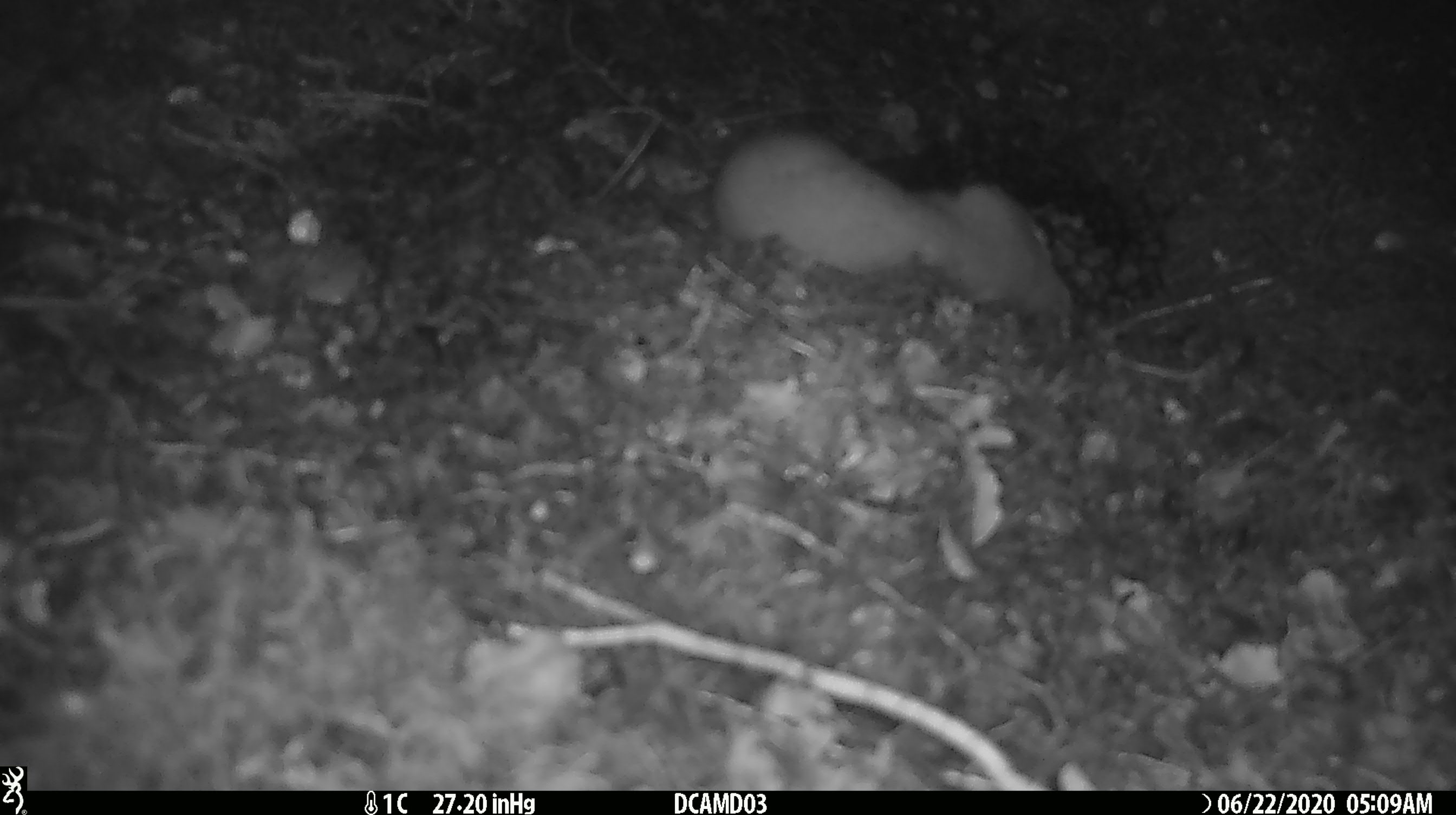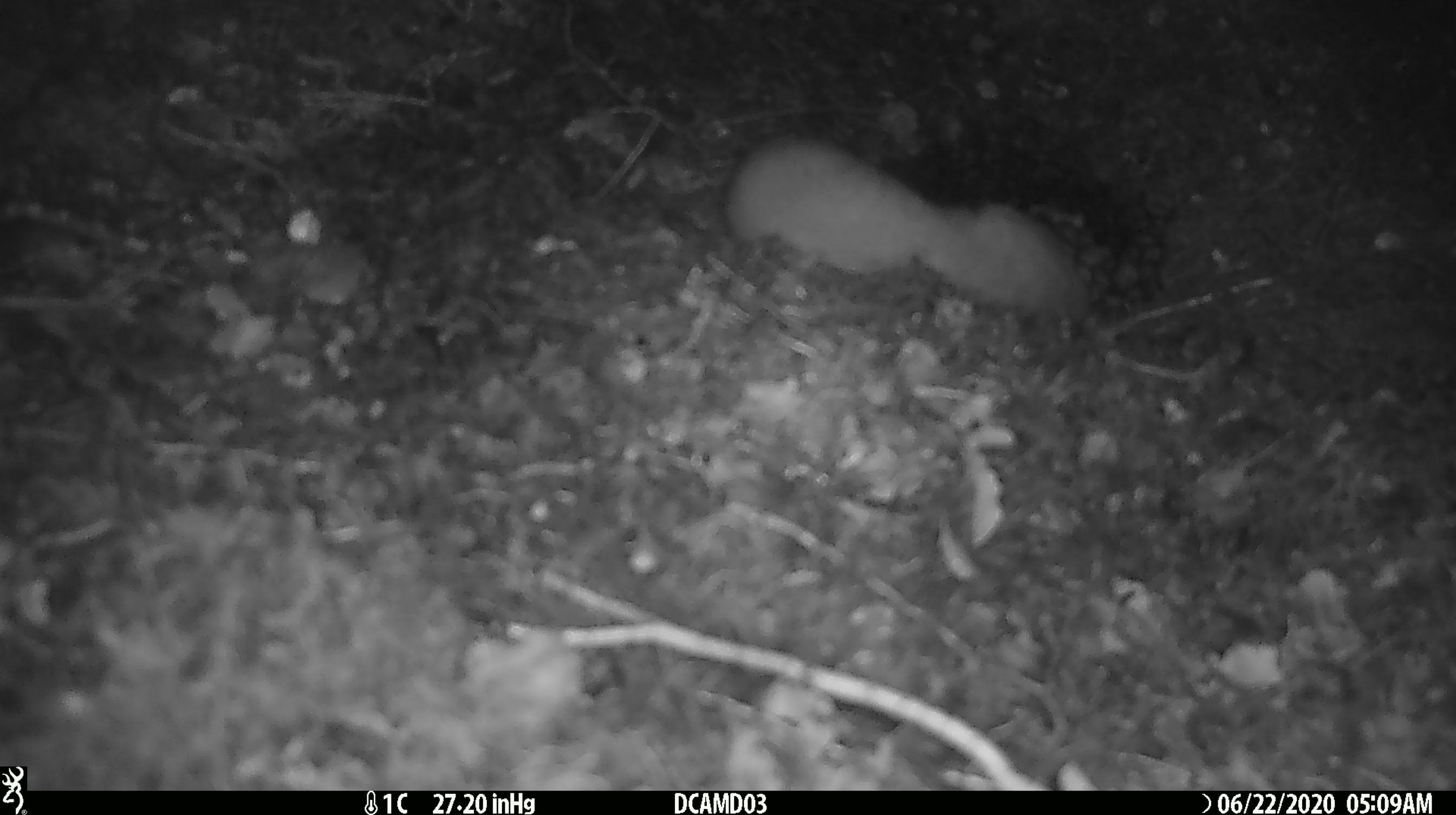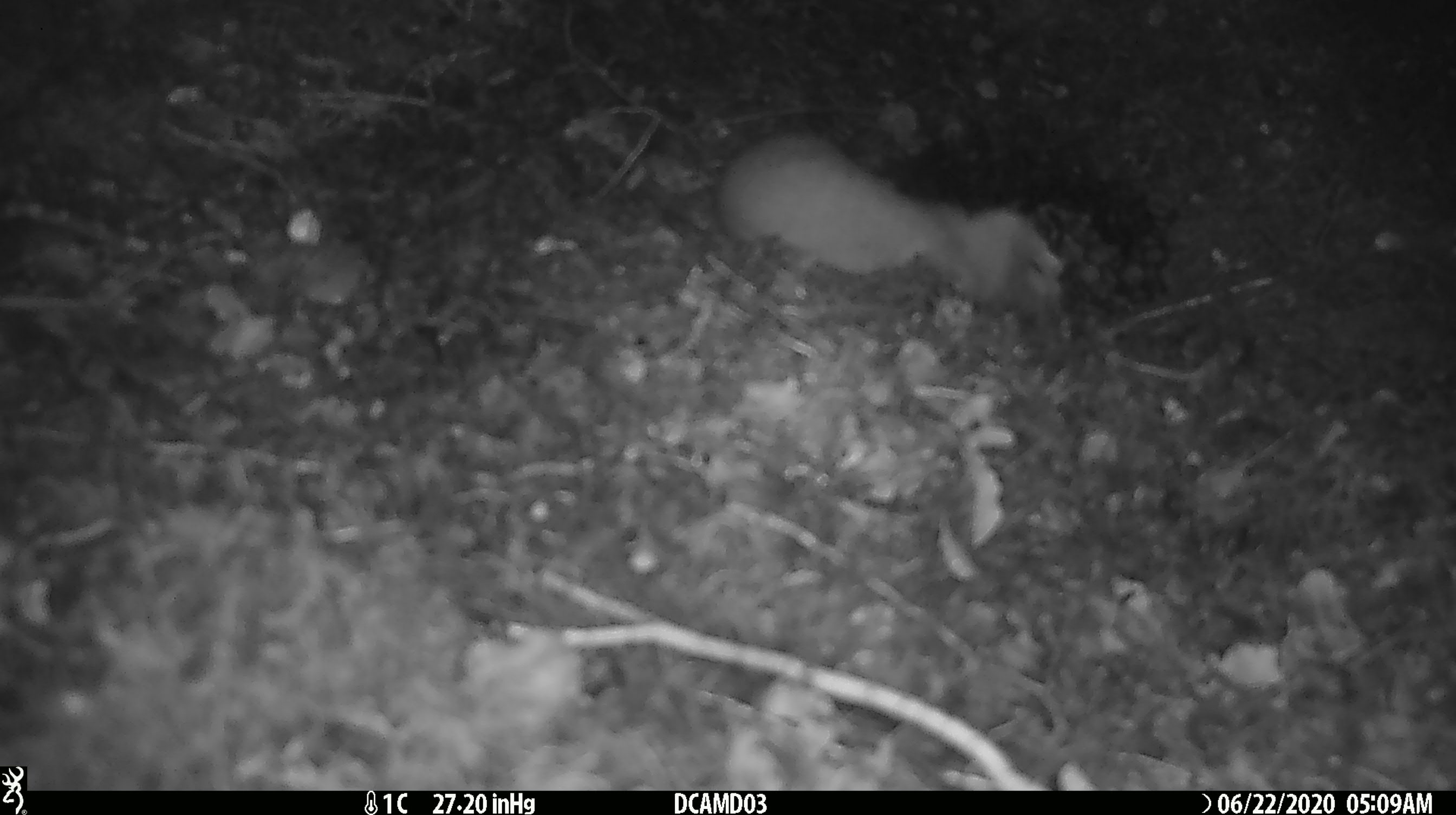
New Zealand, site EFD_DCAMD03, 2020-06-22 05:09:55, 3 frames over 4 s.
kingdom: Animalia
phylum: Chordata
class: Mammalia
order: Carnivora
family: Mustelidae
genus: Mustela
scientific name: Mustela erminea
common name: stoat